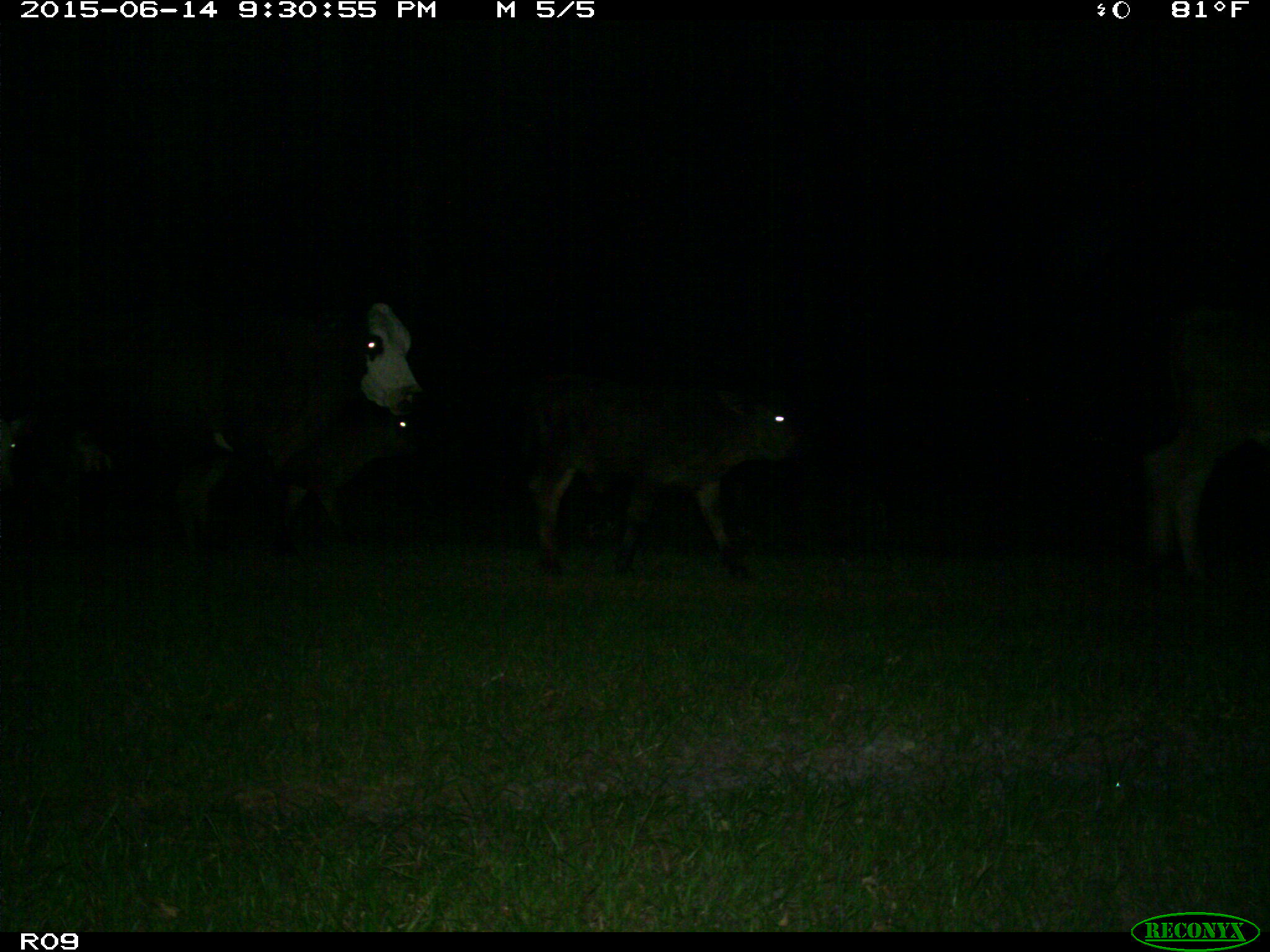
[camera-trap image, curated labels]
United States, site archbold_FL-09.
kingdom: Animalia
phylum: Chordata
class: Mammalia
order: Artiodactyla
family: Bovidae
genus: Bos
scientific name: Bos taurus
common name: domestic cow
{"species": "Bos taurus (domestic cow)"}